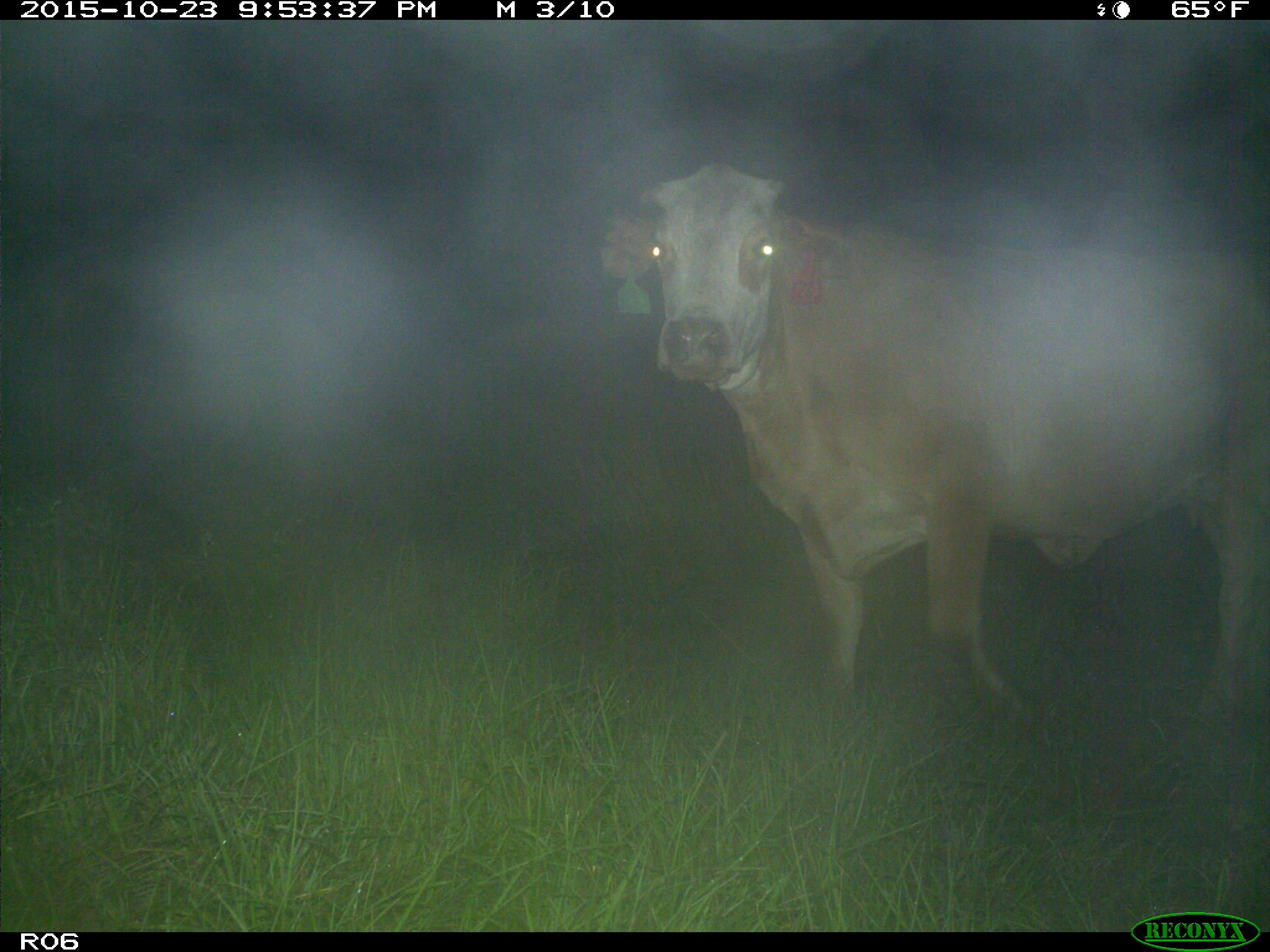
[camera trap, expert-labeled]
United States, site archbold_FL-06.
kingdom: Animalia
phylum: Chordata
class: Mammalia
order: Artiodactyla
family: Bovidae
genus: Bos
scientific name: Bos taurus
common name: domestic cow